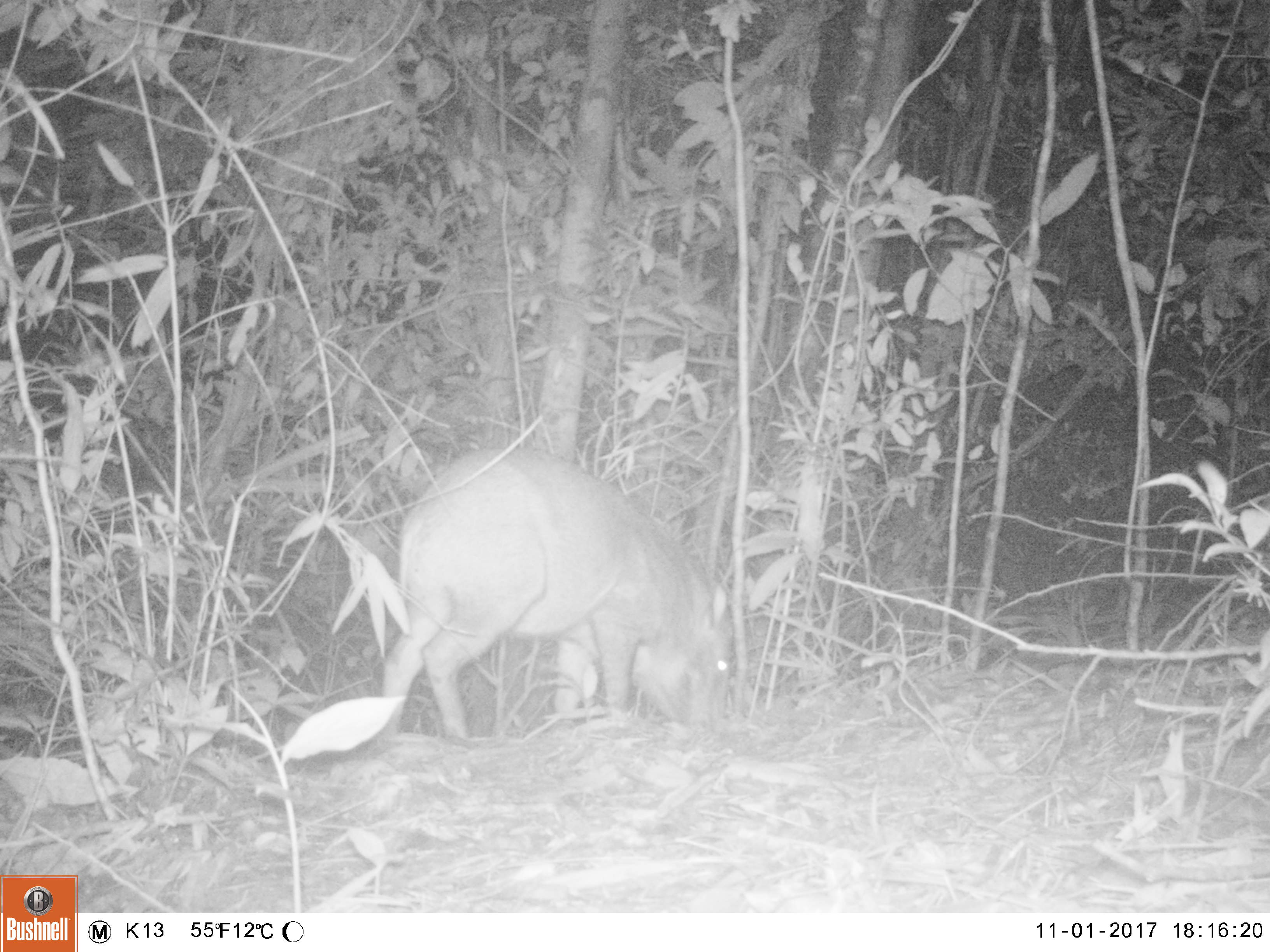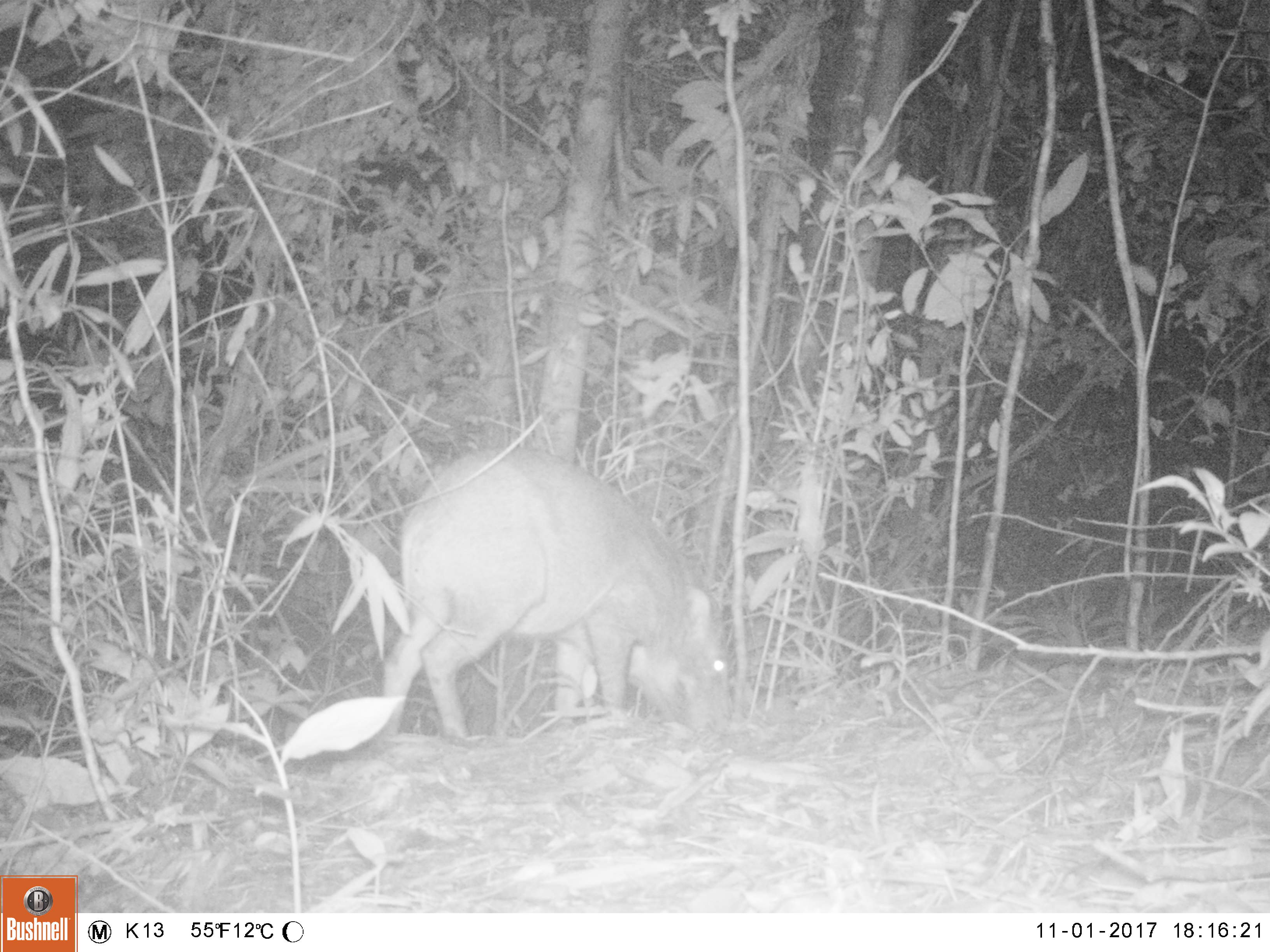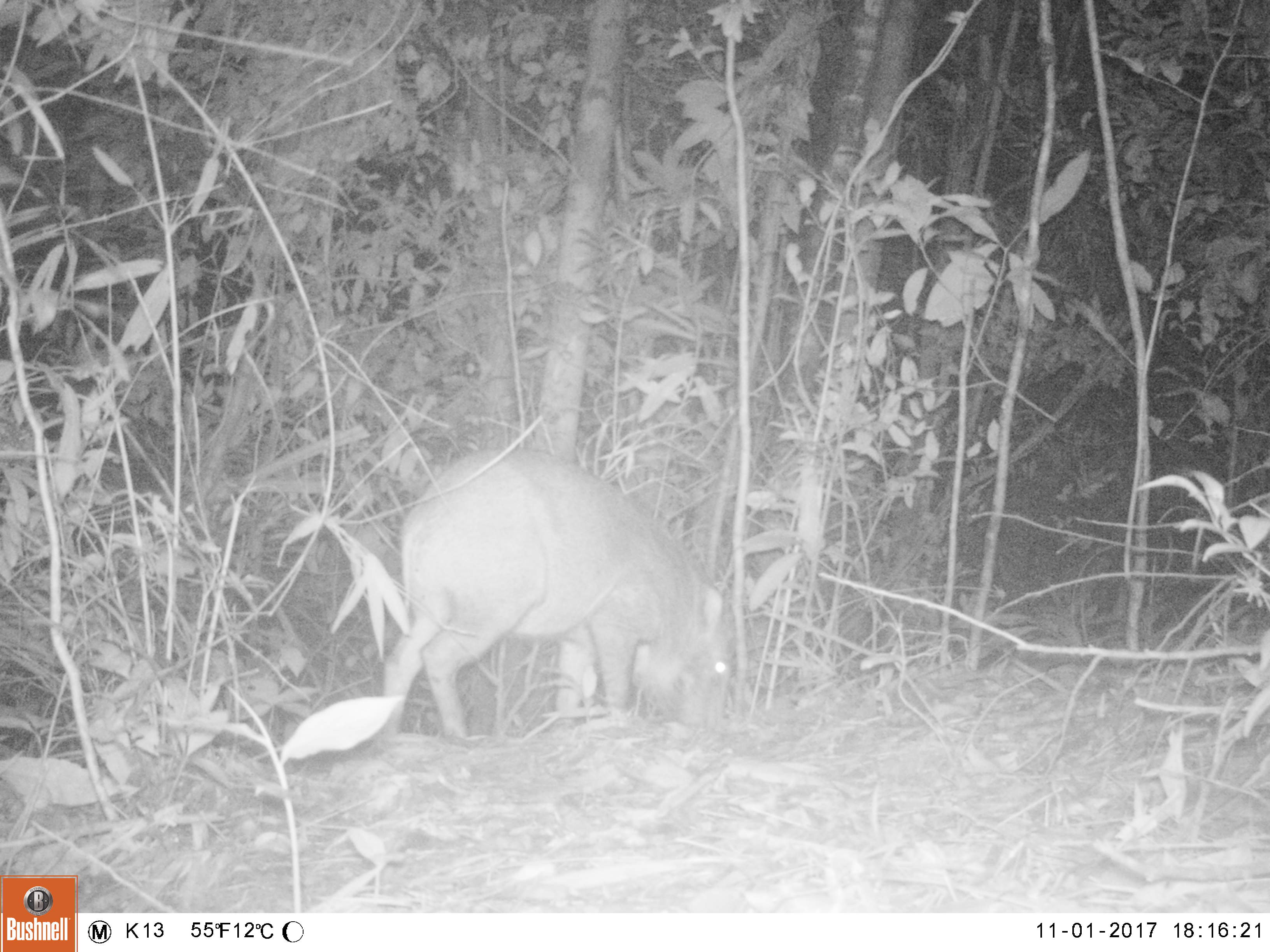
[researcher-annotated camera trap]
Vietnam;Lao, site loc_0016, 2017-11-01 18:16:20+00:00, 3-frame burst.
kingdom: Animalia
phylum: Chordata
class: Mammalia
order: Artiodactyla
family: Suidae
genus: Sus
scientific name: Sus scrofa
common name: eurasian wild pig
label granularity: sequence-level